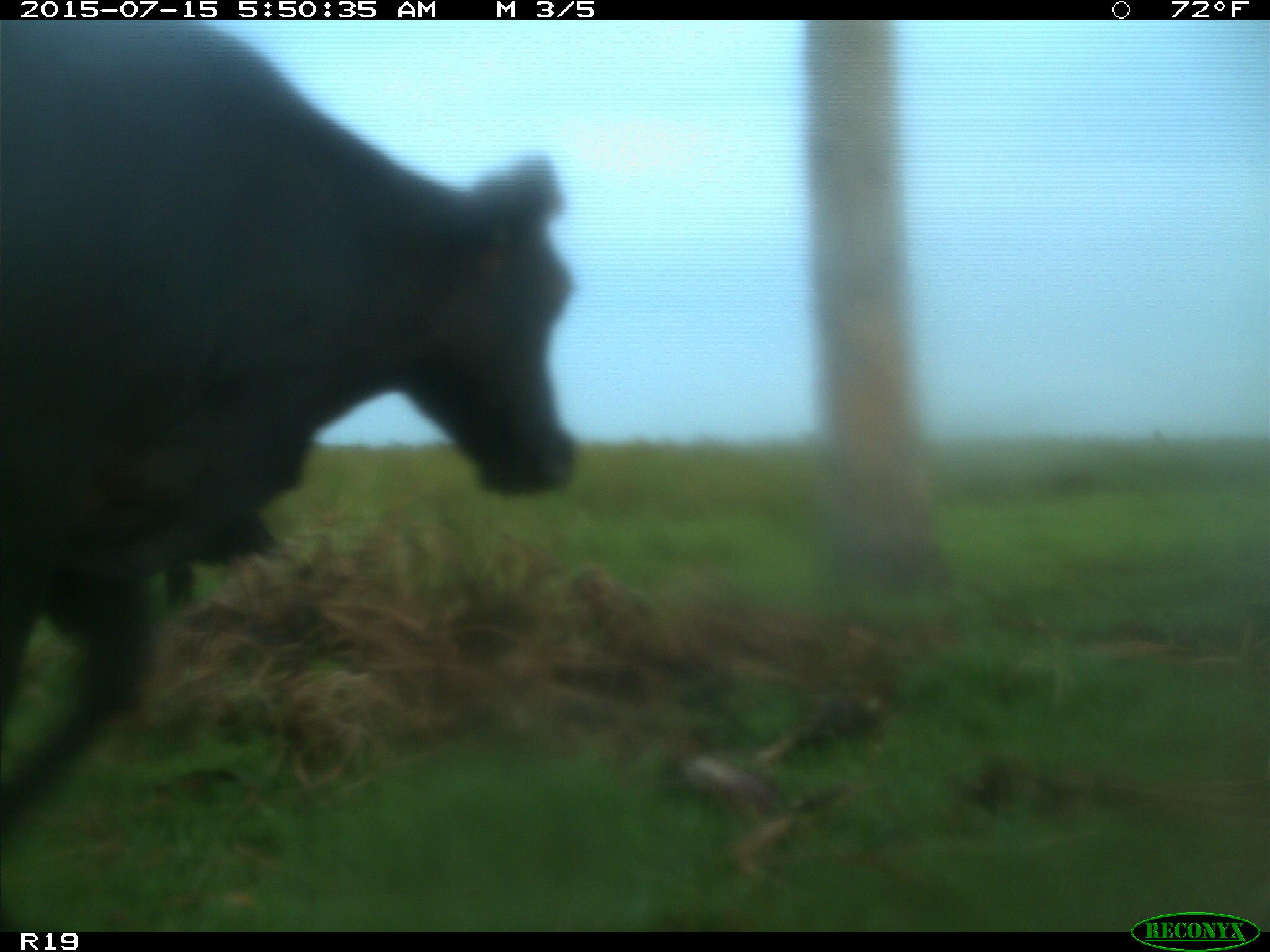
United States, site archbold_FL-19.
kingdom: Animalia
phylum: Chordata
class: Mammalia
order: Artiodactyla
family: Bovidae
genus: Bos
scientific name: Bos taurus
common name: domestic cow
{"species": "Bos taurus (domestic cow)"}